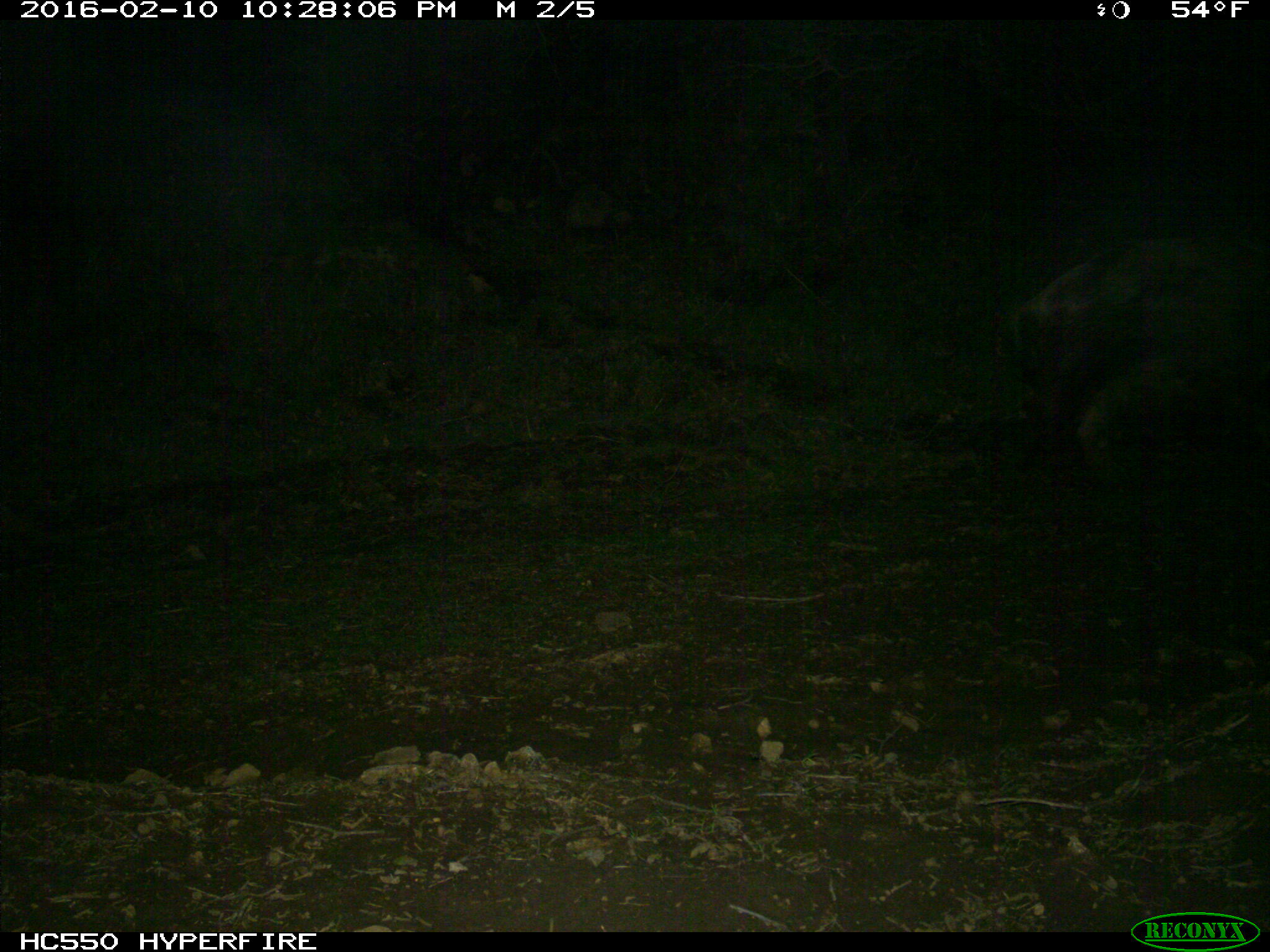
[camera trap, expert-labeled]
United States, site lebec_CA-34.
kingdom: Animalia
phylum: Chordata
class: Mammalia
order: Artiodactyla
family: Suidae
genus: Sus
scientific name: Sus scrofa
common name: wild boar